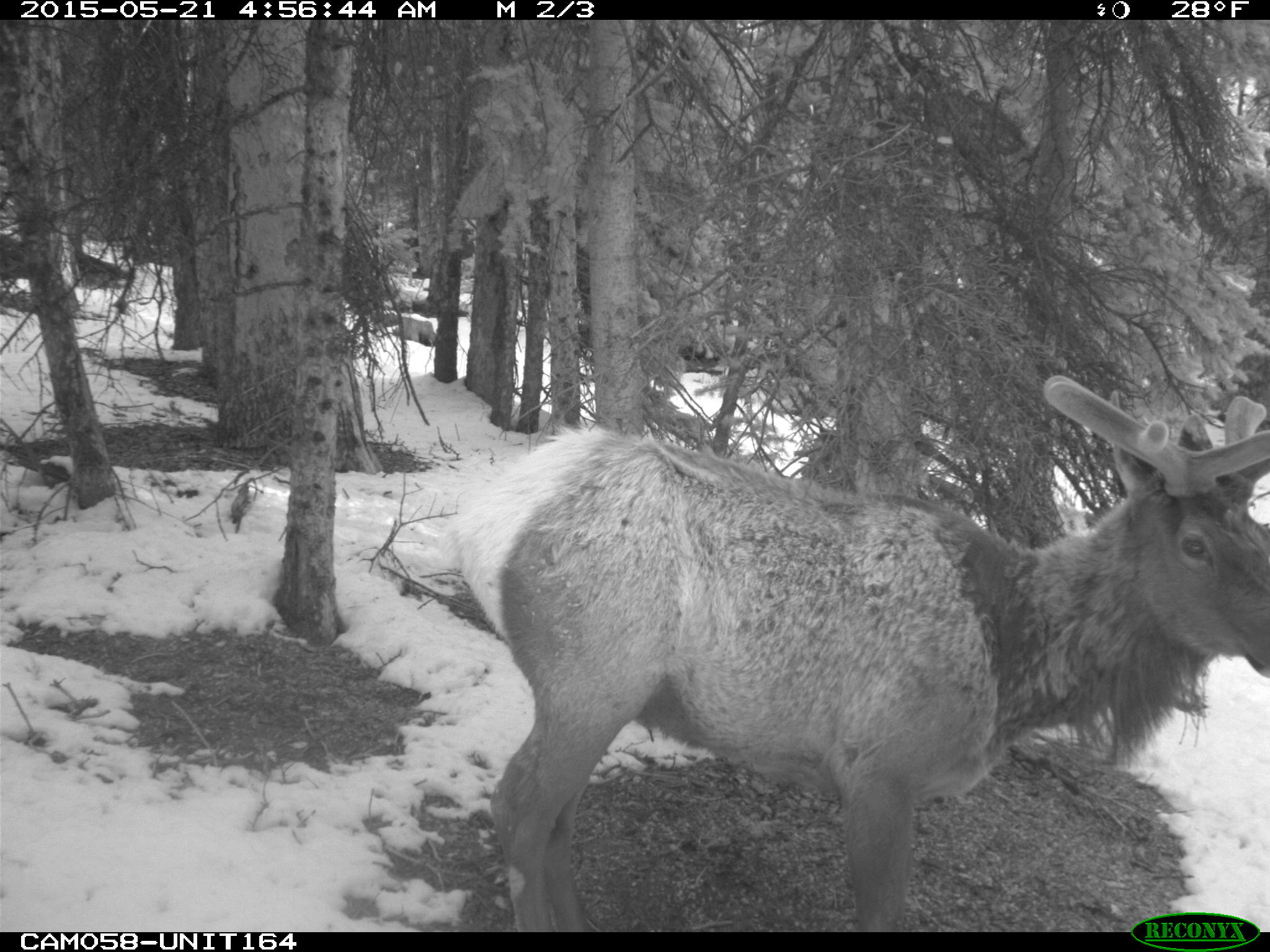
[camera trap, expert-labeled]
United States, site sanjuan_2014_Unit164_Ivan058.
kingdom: Animalia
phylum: Chordata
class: Mammalia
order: Artiodactyla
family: Cervidae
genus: Cervus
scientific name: Cervus elaphus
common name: red deer